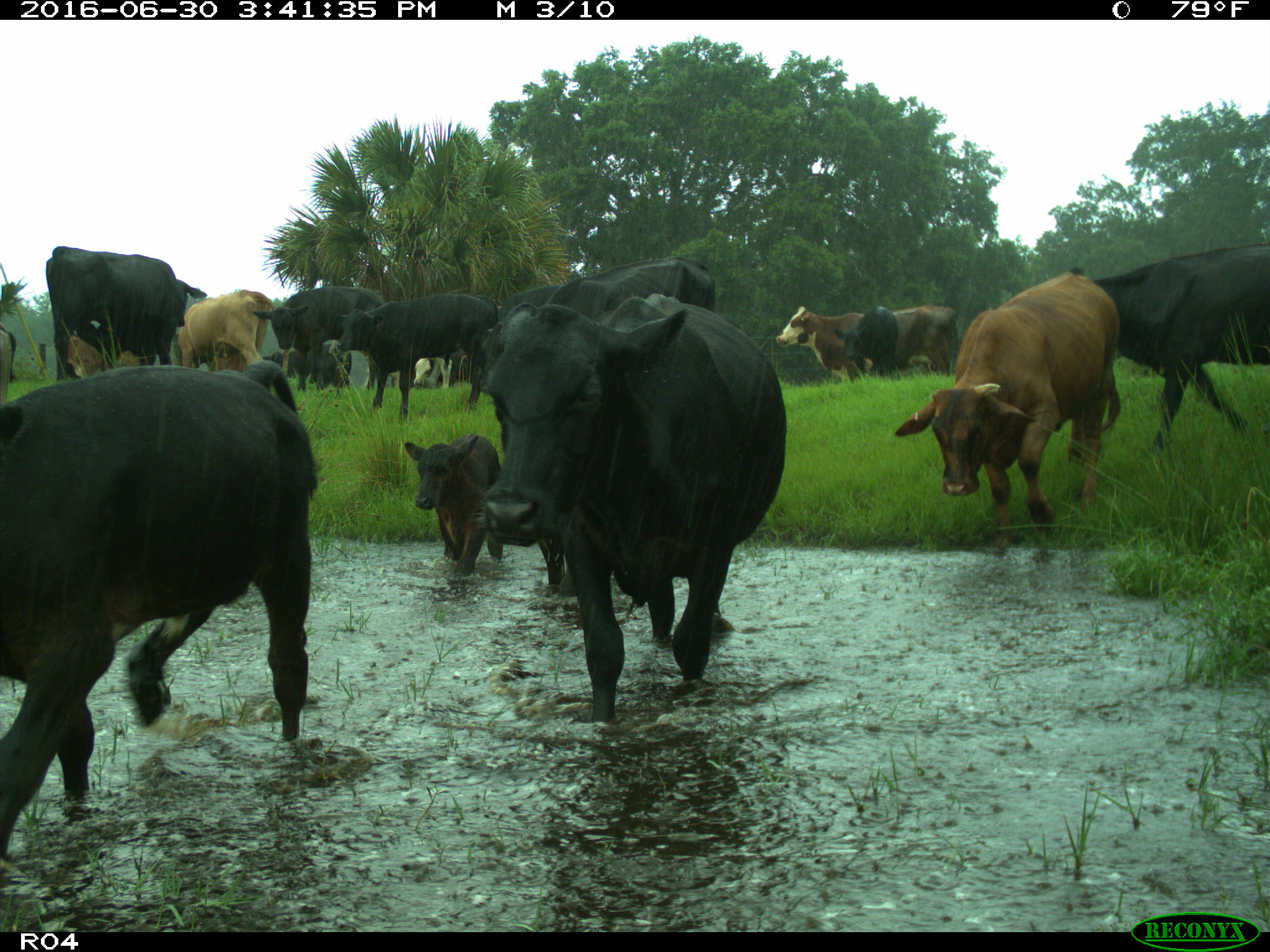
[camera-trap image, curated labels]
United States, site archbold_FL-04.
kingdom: Animalia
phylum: Chordata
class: Mammalia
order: Artiodactyla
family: Bovidae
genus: Bos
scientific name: Bos taurus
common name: domestic cow